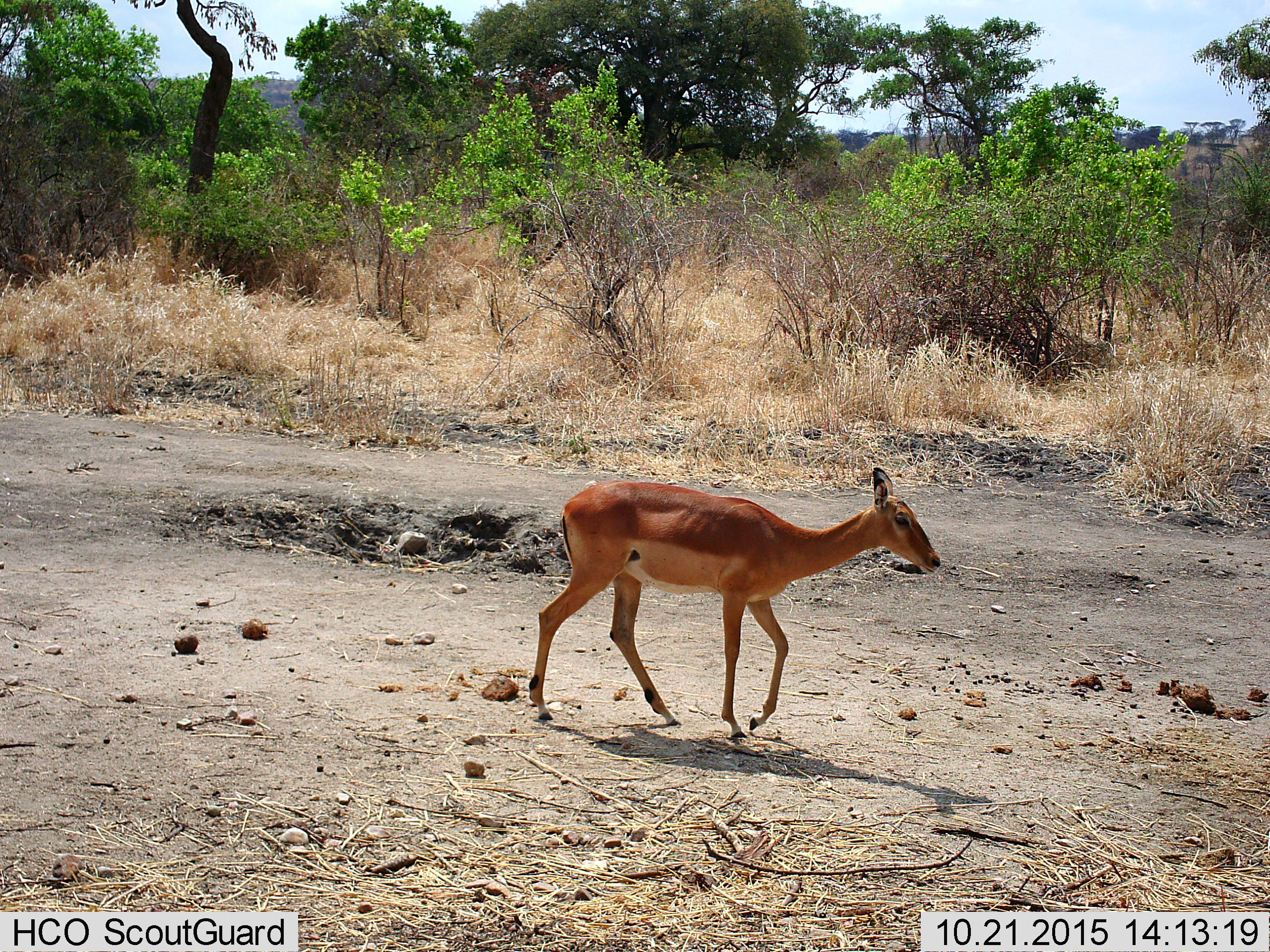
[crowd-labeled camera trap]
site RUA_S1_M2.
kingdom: Animalia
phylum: Chordata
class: Mammalia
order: Artiodactyla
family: Bovidae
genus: Aepyceros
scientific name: Aepyceros melampus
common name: impala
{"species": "impala (Aepyceros melampus)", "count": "1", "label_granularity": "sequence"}